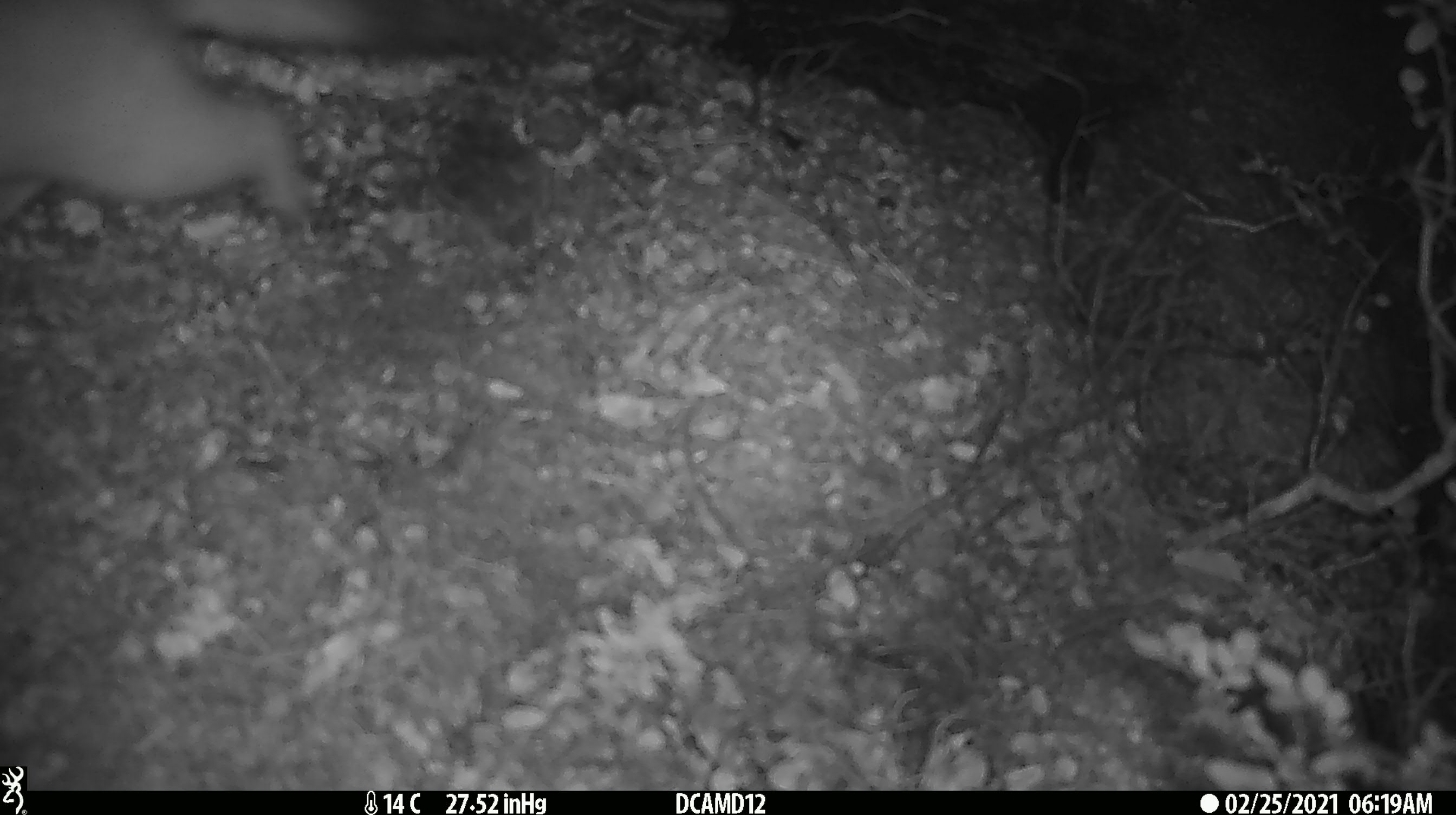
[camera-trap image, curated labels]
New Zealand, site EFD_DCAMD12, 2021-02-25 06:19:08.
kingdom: Animalia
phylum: Chordata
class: Mammalia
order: Carnivora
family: Mustelidae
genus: Mustela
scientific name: Mustela erminea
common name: stoat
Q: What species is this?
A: Stoat (Mustela erminea).